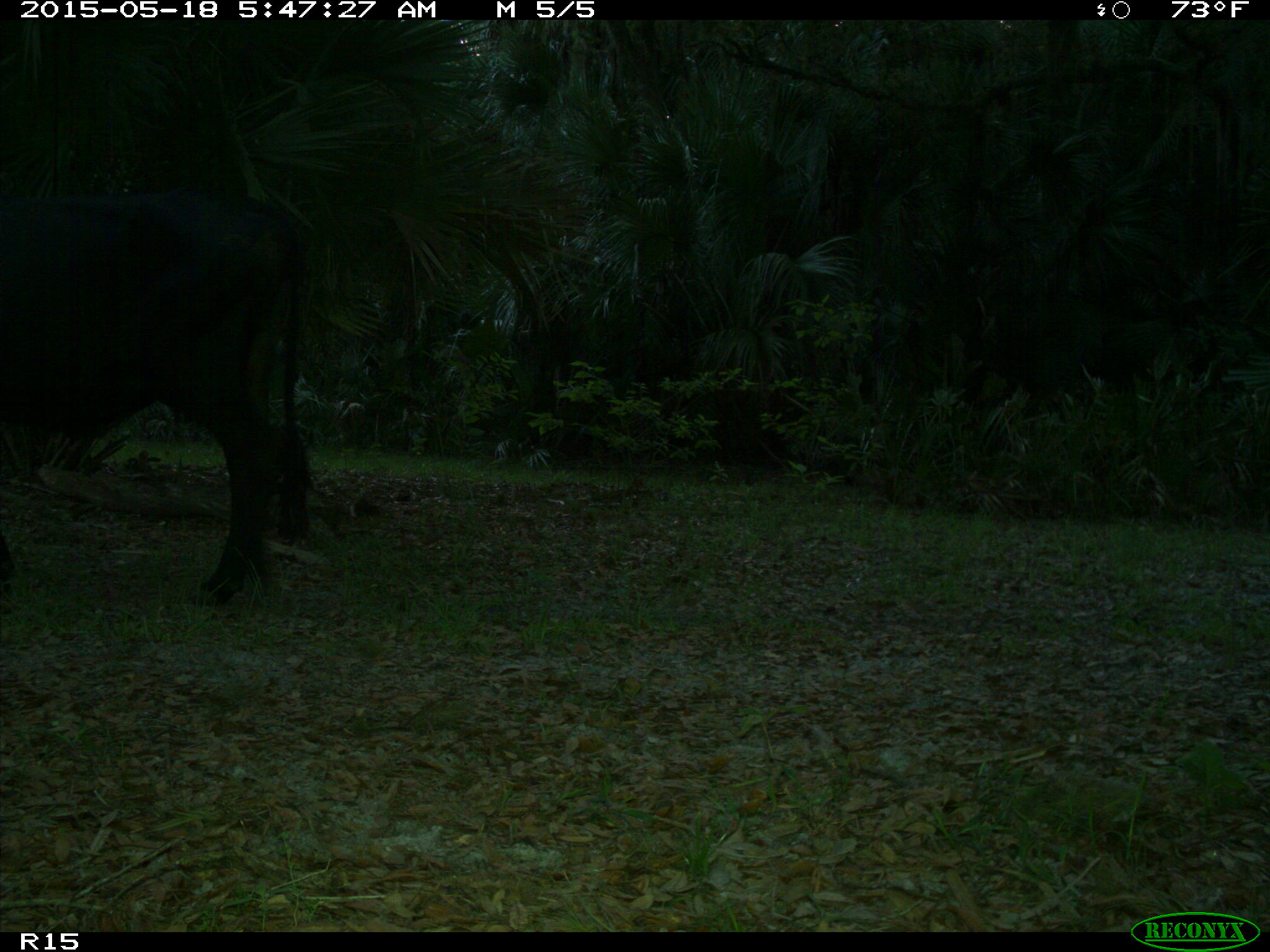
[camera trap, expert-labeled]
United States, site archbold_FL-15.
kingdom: Animalia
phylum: Chordata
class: Mammalia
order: Artiodactyla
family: Bovidae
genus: Bos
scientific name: Bos taurus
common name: domestic cow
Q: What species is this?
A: Bos taurus (domestic cow).